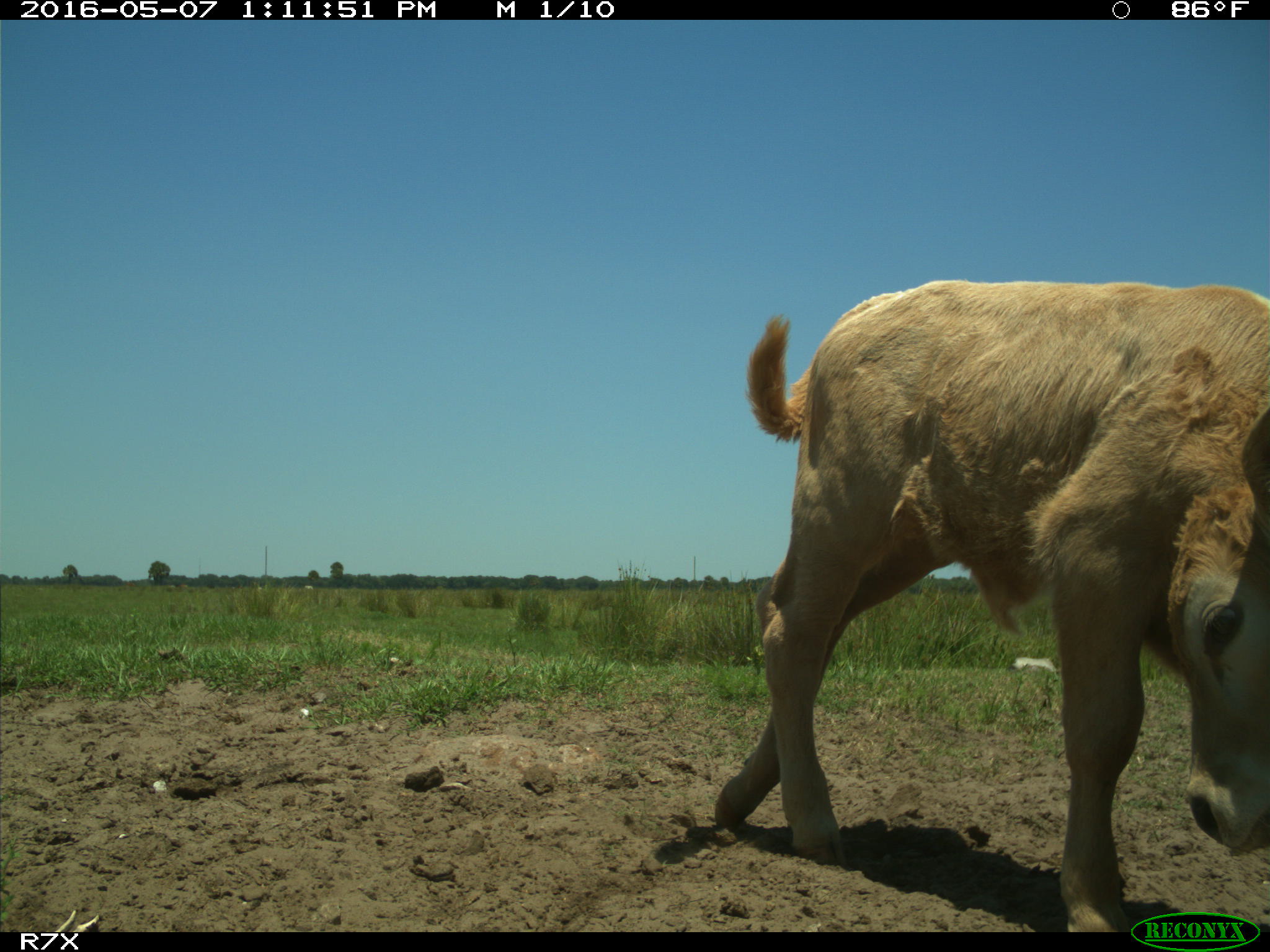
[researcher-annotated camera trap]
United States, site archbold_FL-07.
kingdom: Animalia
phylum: Chordata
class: Mammalia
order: Artiodactyla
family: Bovidae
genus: Bos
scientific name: Bos taurus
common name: domestic cow